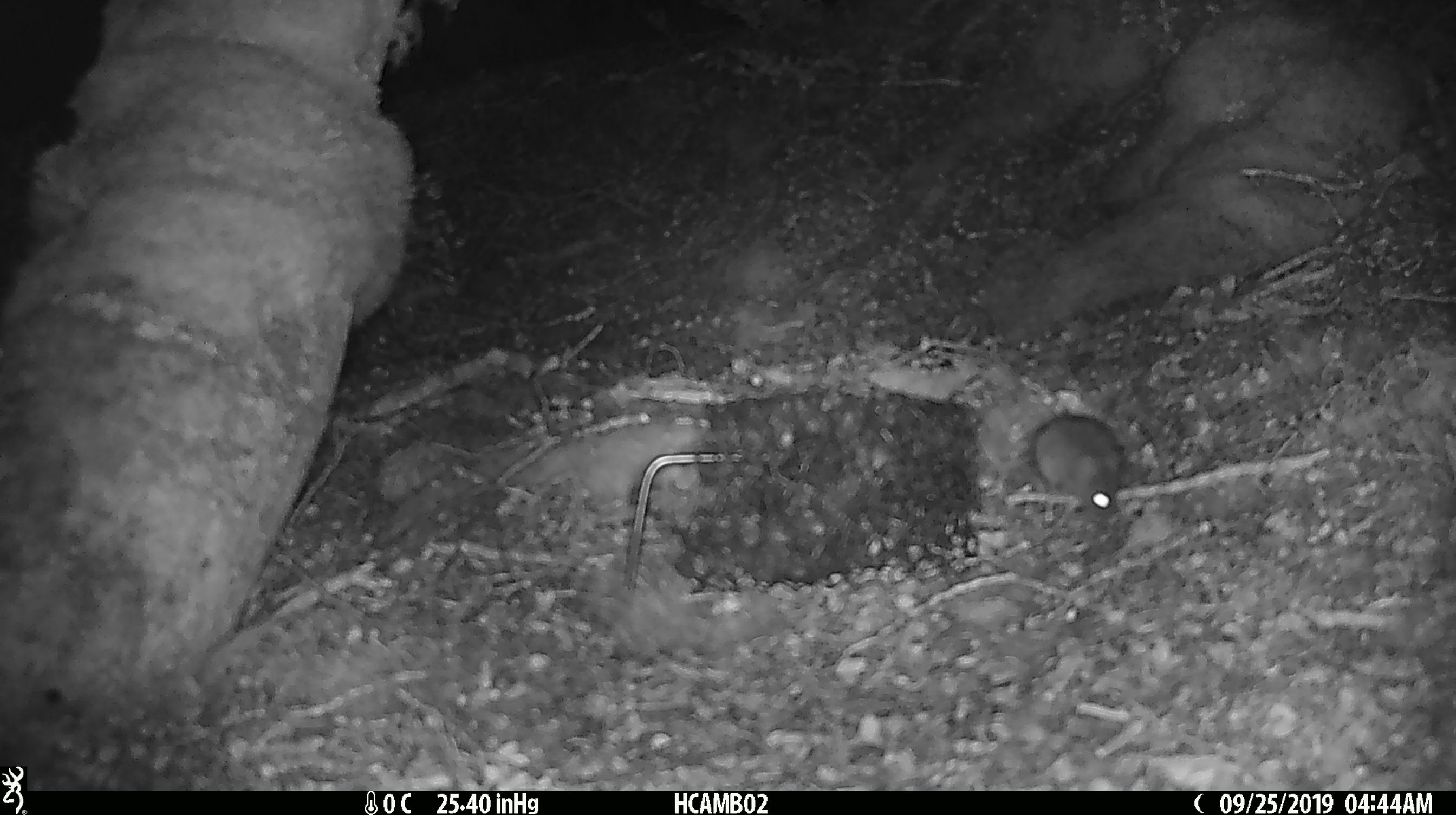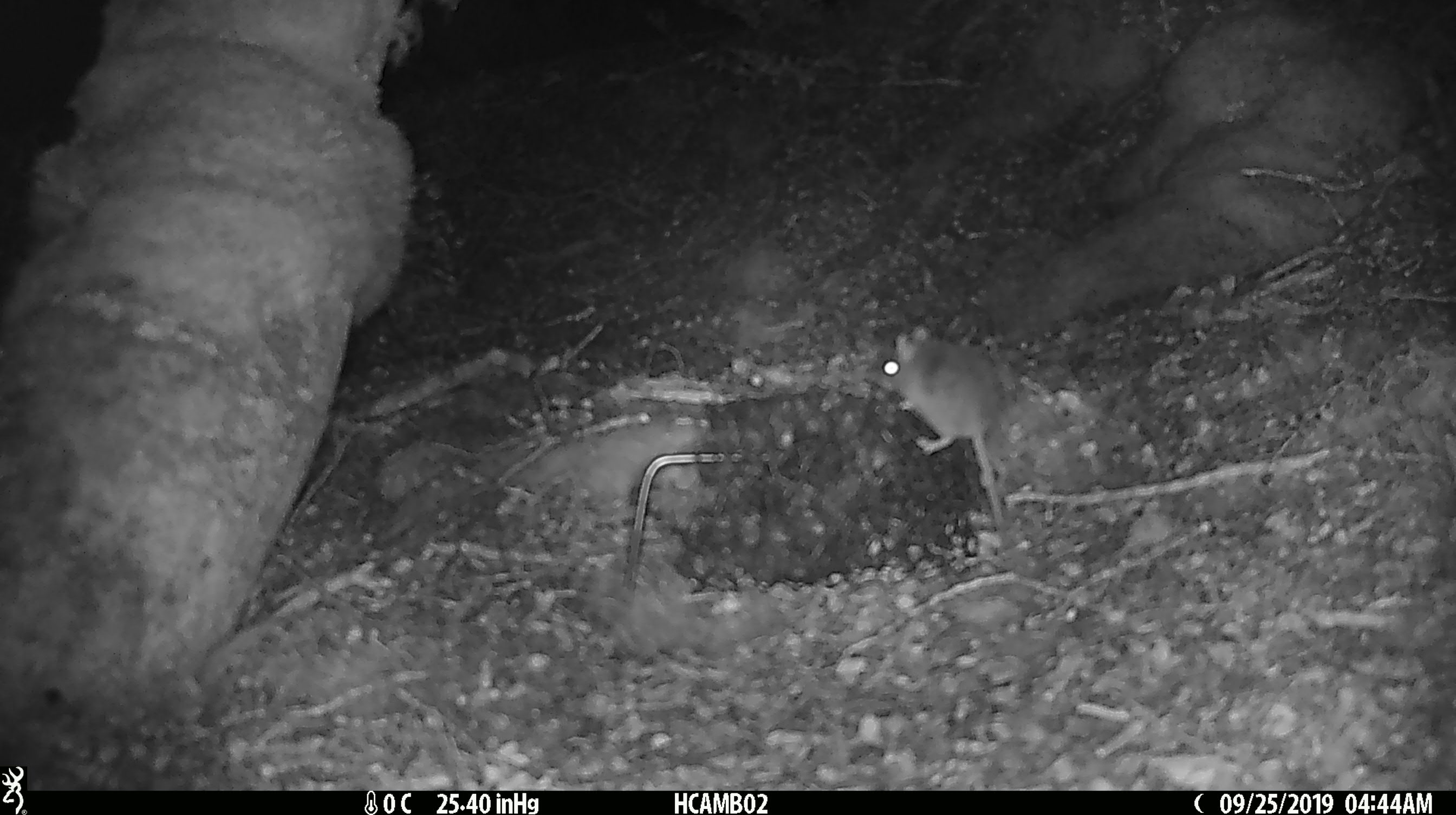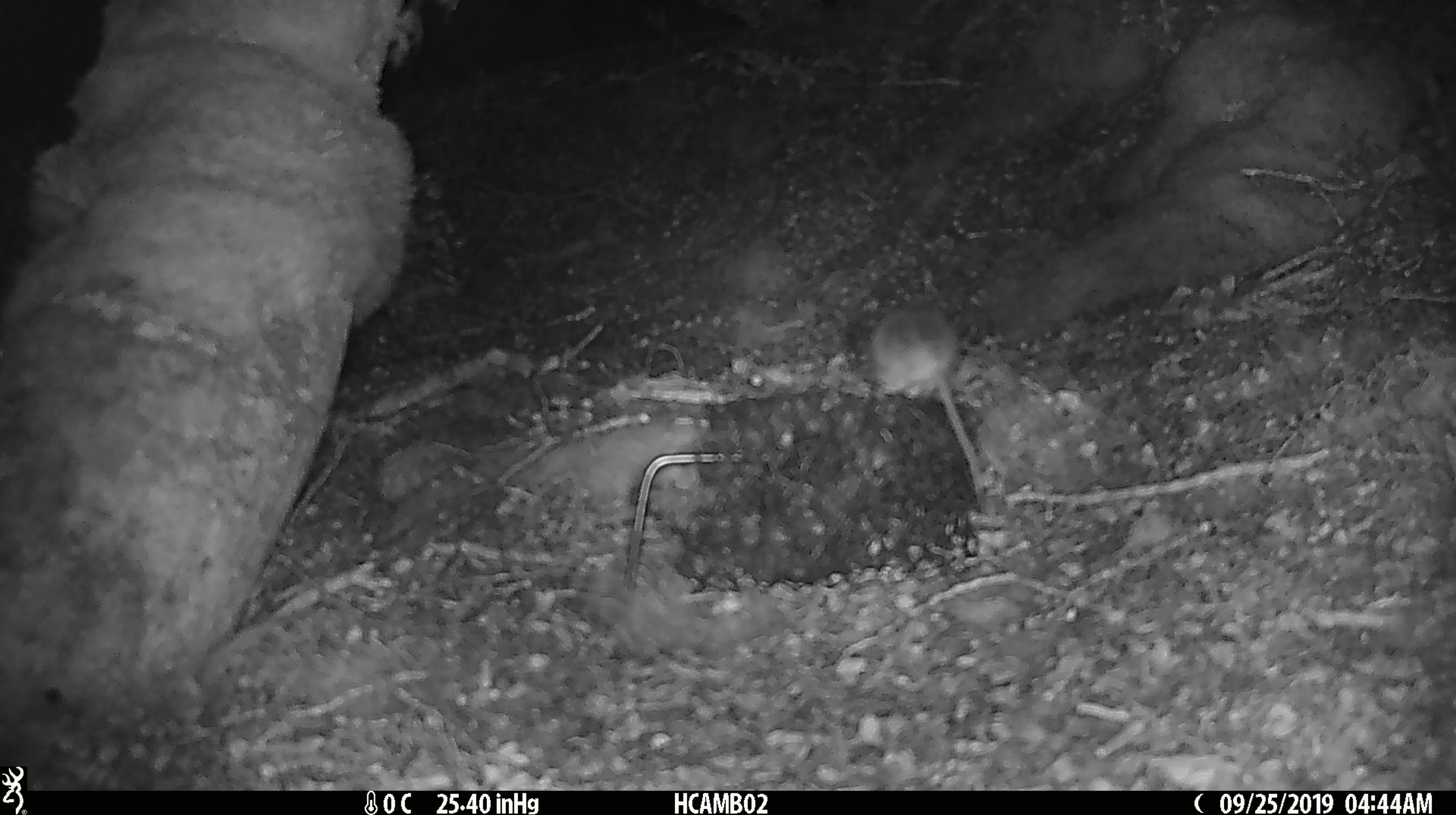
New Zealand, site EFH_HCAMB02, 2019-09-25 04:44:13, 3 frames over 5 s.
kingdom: Animalia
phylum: Chordata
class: Mammalia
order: Rodentia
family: Muridae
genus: Mus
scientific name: Mus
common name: mouse